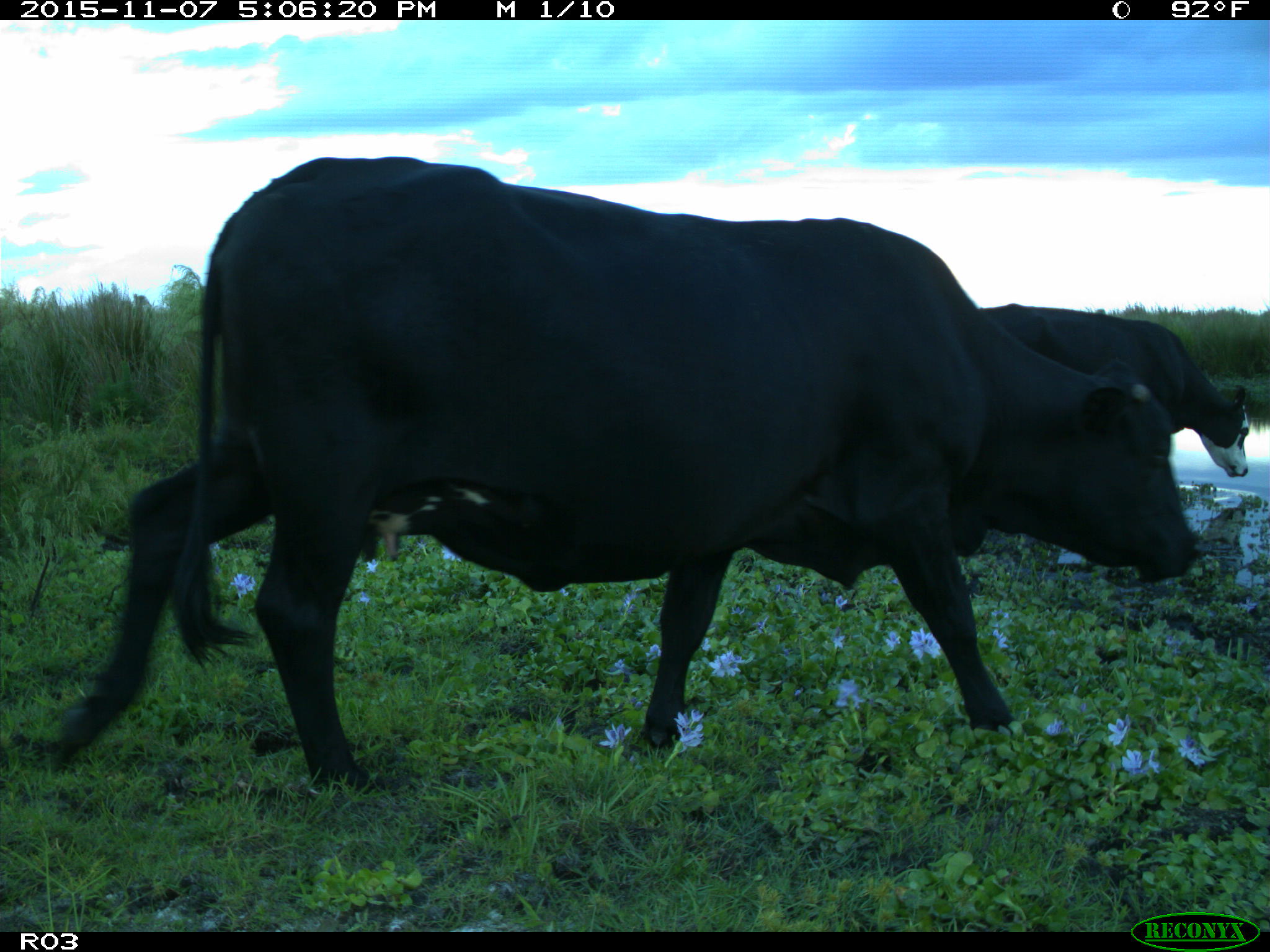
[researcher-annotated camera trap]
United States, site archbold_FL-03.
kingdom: Animalia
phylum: Chordata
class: Mammalia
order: Artiodactyla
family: Bovidae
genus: Bos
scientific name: Bos taurus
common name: domestic cow